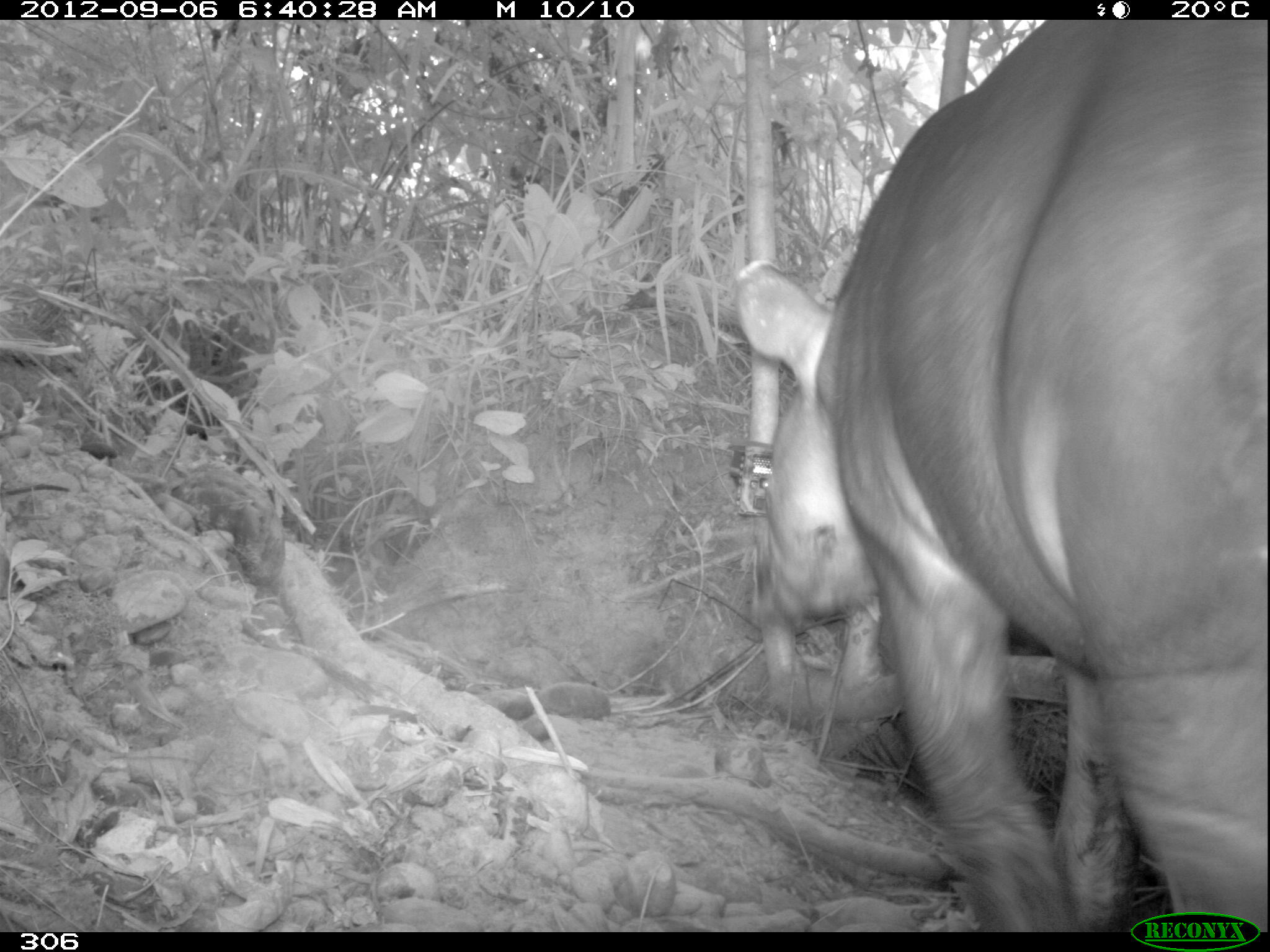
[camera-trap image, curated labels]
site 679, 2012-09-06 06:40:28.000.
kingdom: Animalia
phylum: Chordata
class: Mammalia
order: Perissodactyla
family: Tapiridae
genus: Tapirus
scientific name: Tapirus terrestris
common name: south american tapir